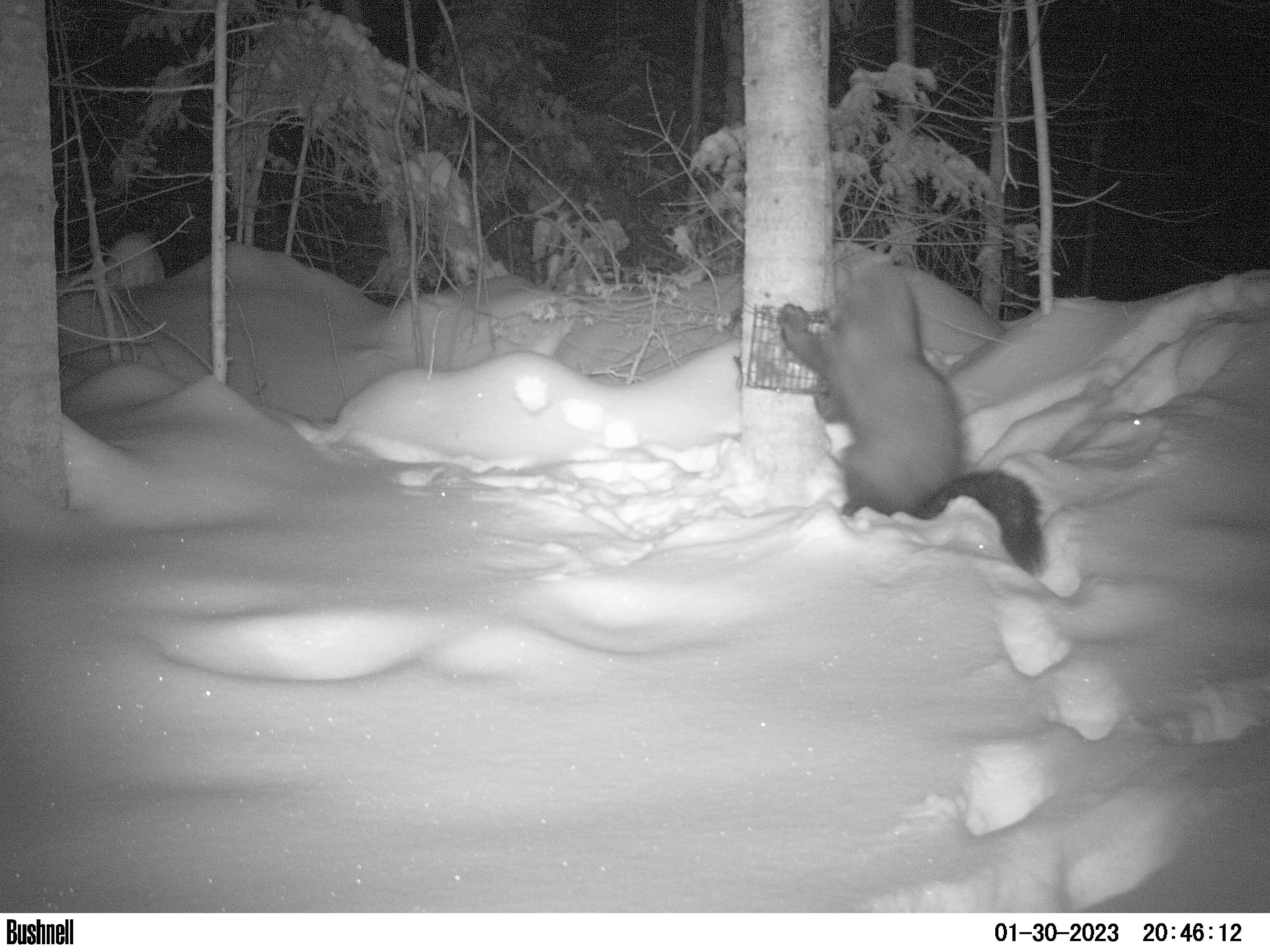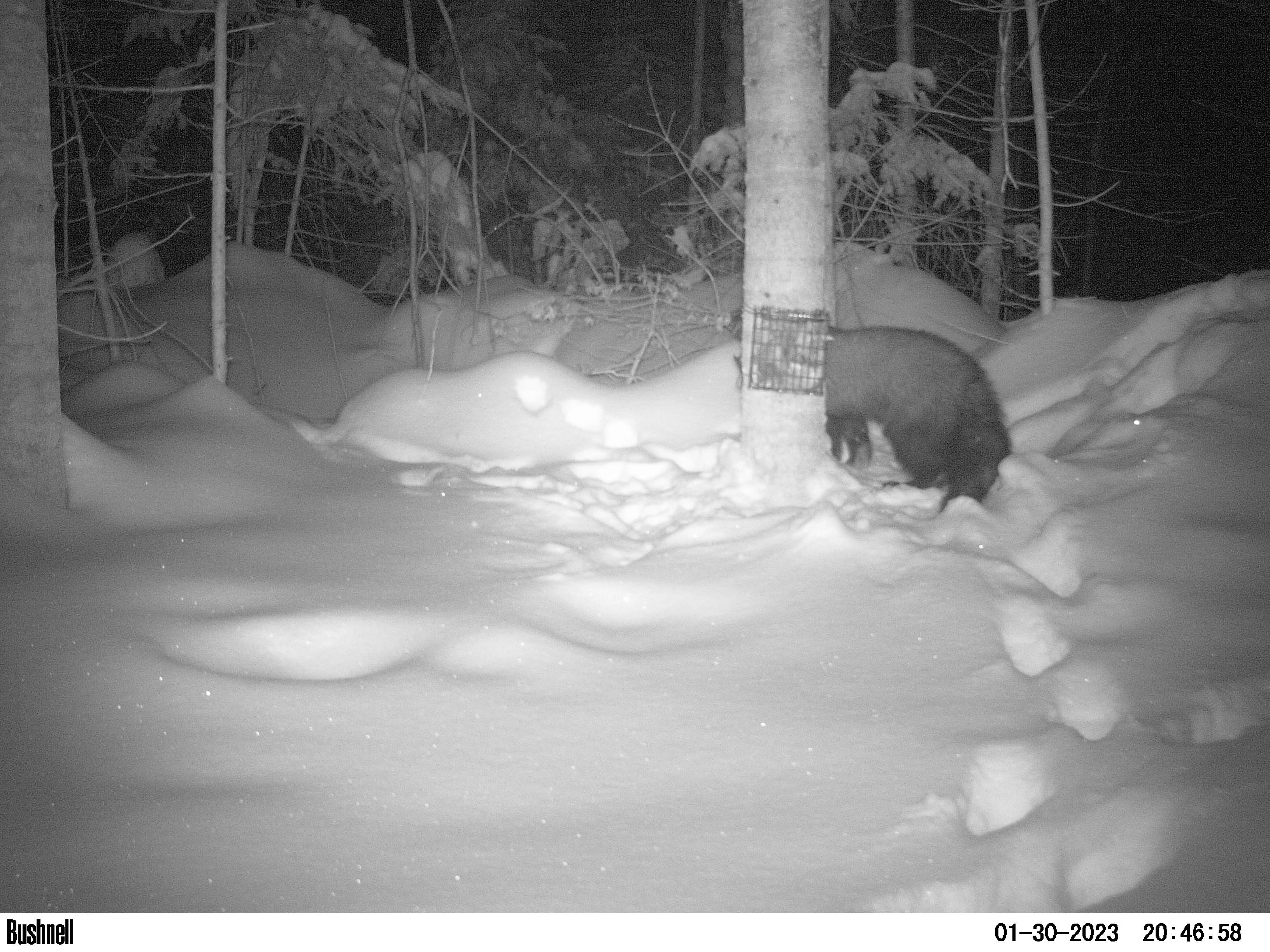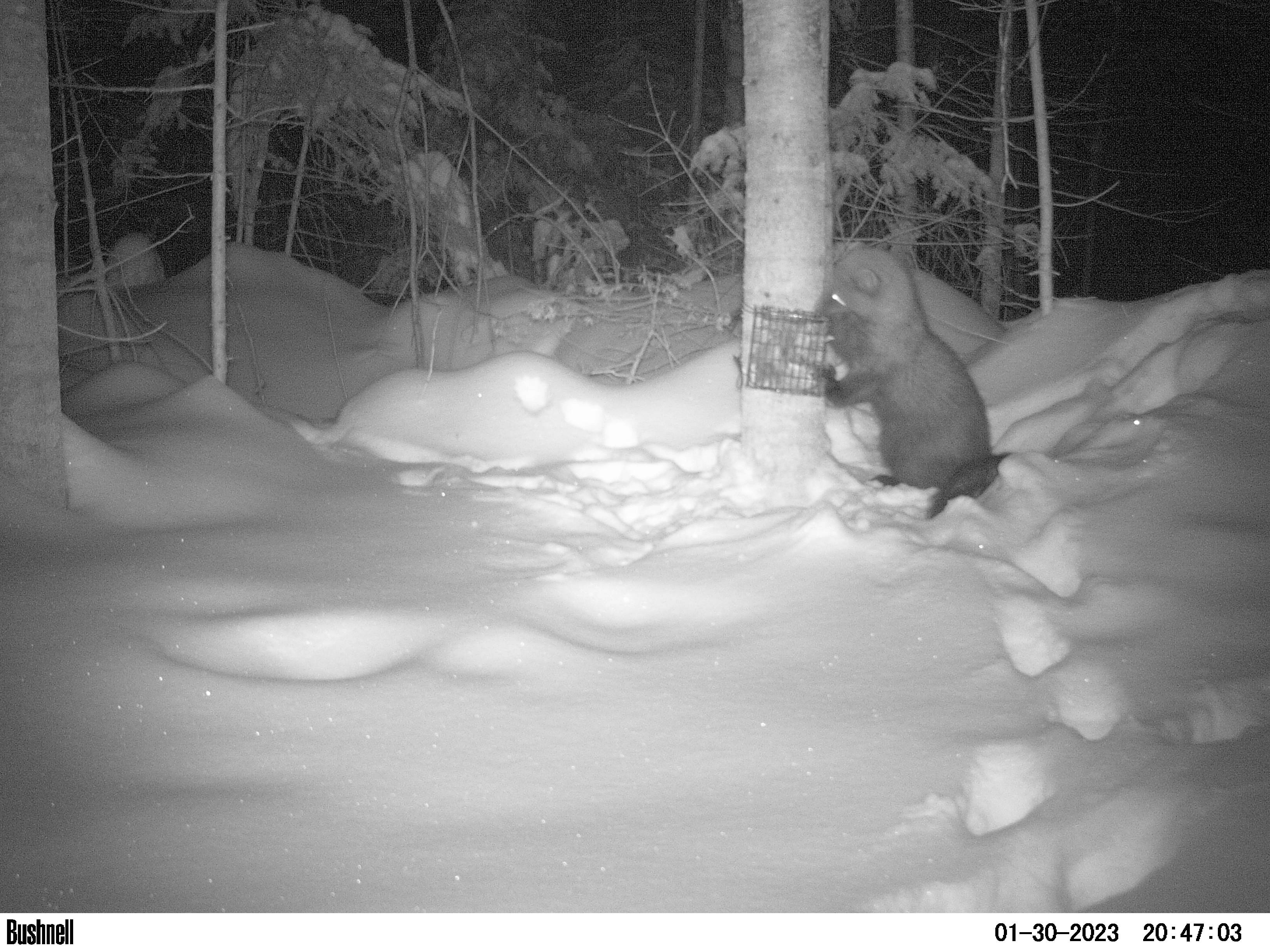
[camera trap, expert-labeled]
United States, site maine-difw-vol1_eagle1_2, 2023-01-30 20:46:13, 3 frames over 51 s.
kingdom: Animalia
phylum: Chordata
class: Mammalia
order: Carnivora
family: Mustelidae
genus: Pekania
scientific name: Pekania pennanti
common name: fisher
Fisher (Pekania pennanti).